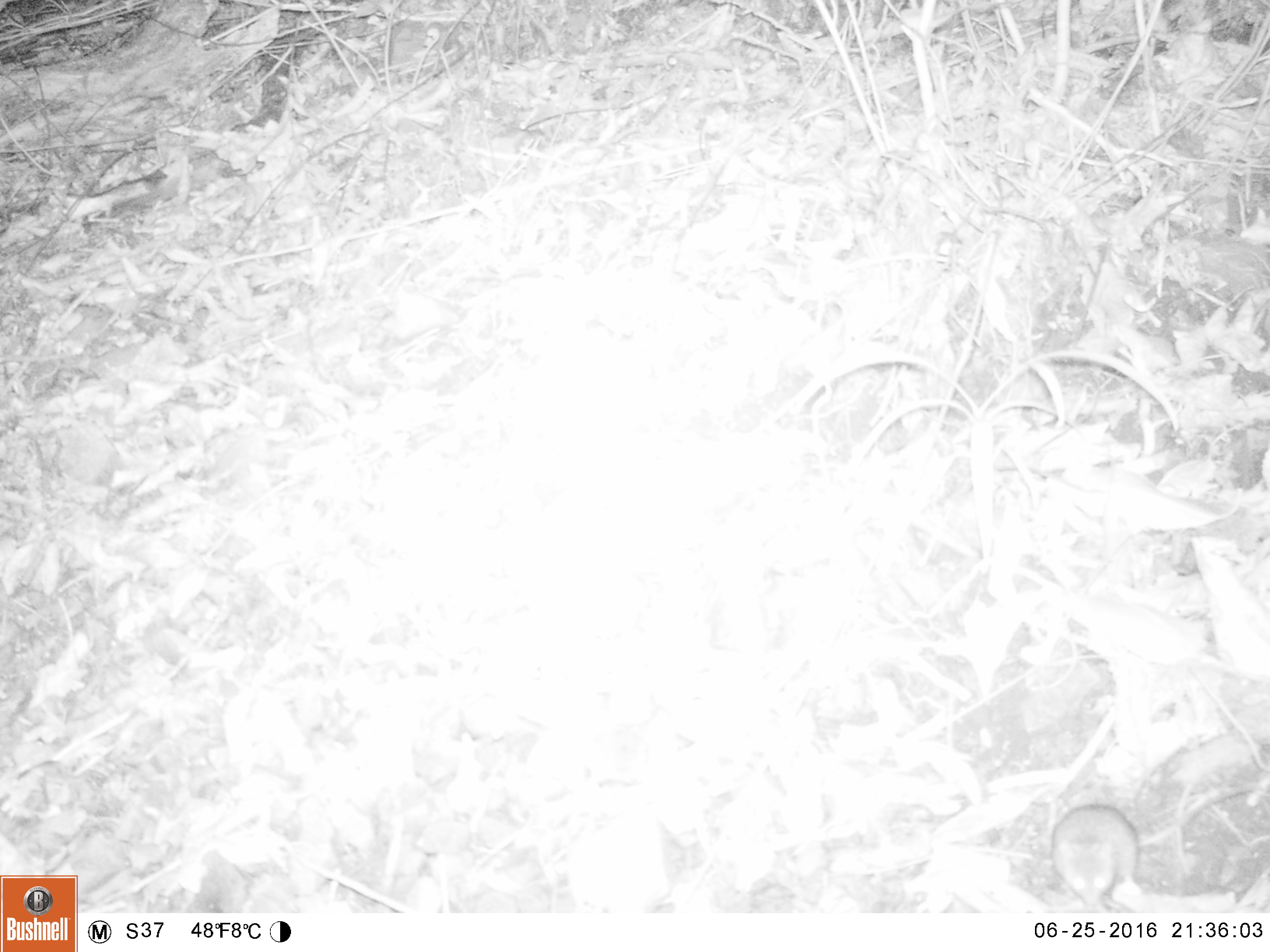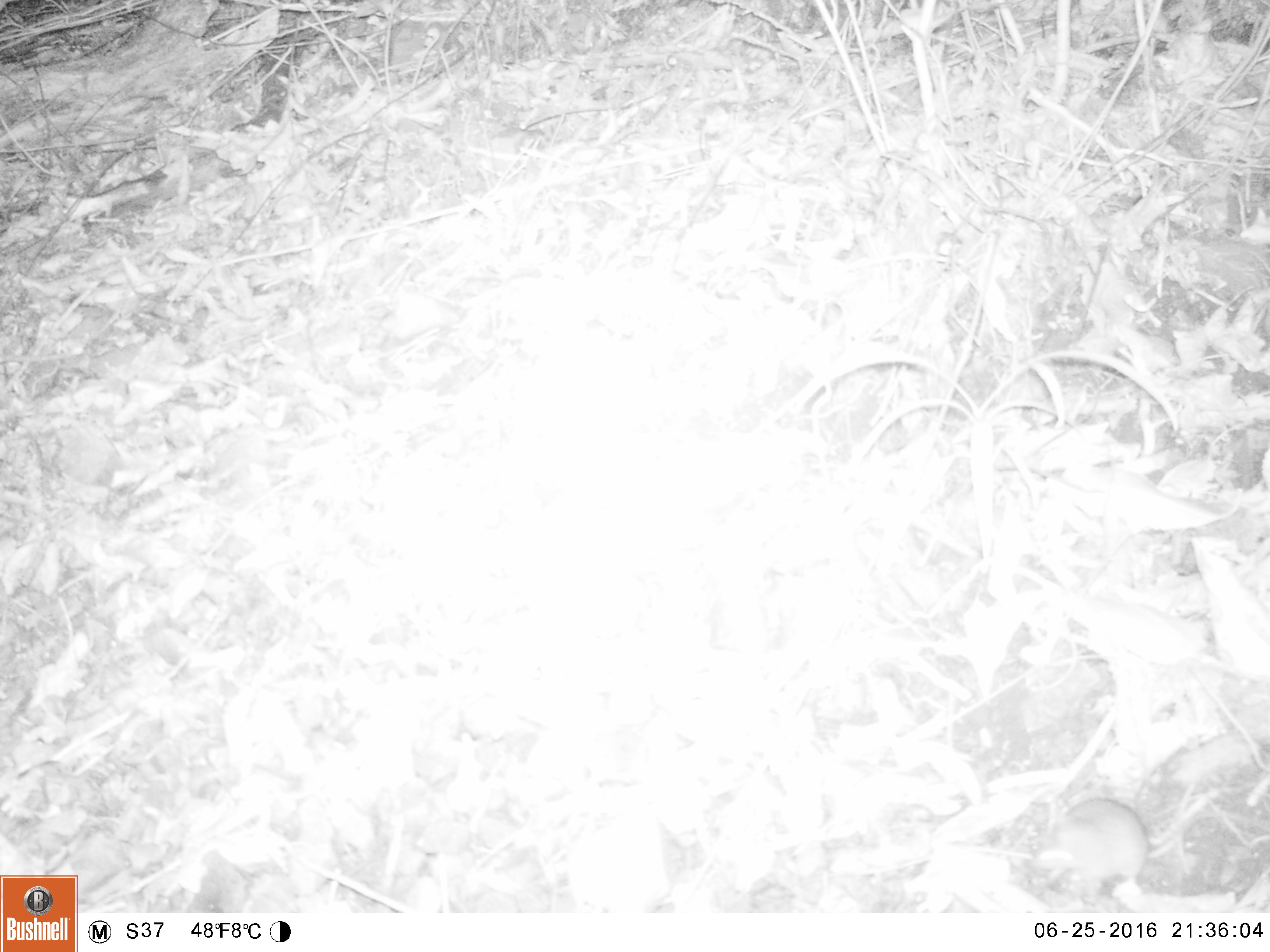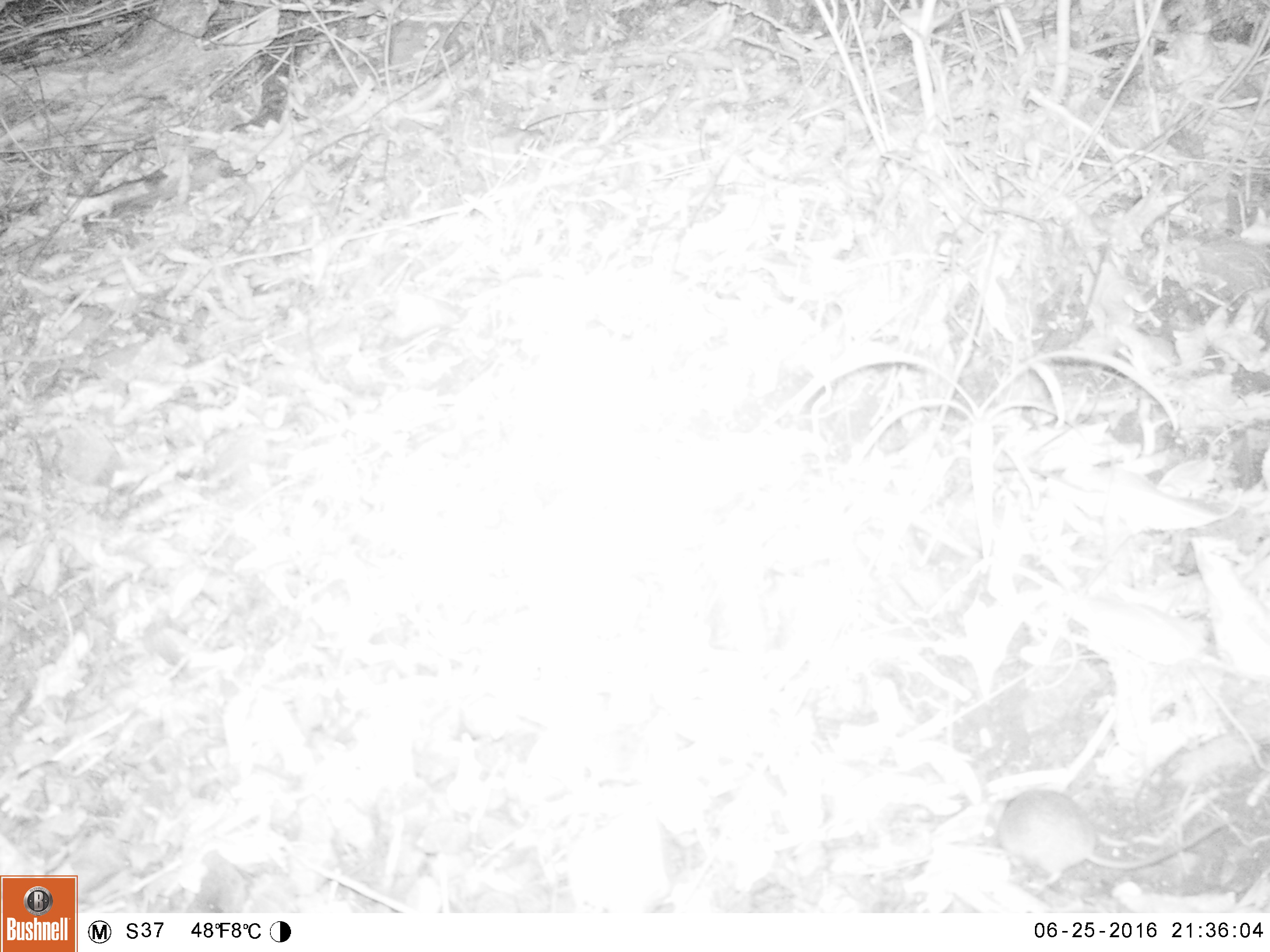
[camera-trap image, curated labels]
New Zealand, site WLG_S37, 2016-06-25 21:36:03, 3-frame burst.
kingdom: Animalia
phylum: Chordata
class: Mammalia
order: Rodentia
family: Muridae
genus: Mus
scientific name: Mus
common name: mouse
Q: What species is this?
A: Mouse (Mus).